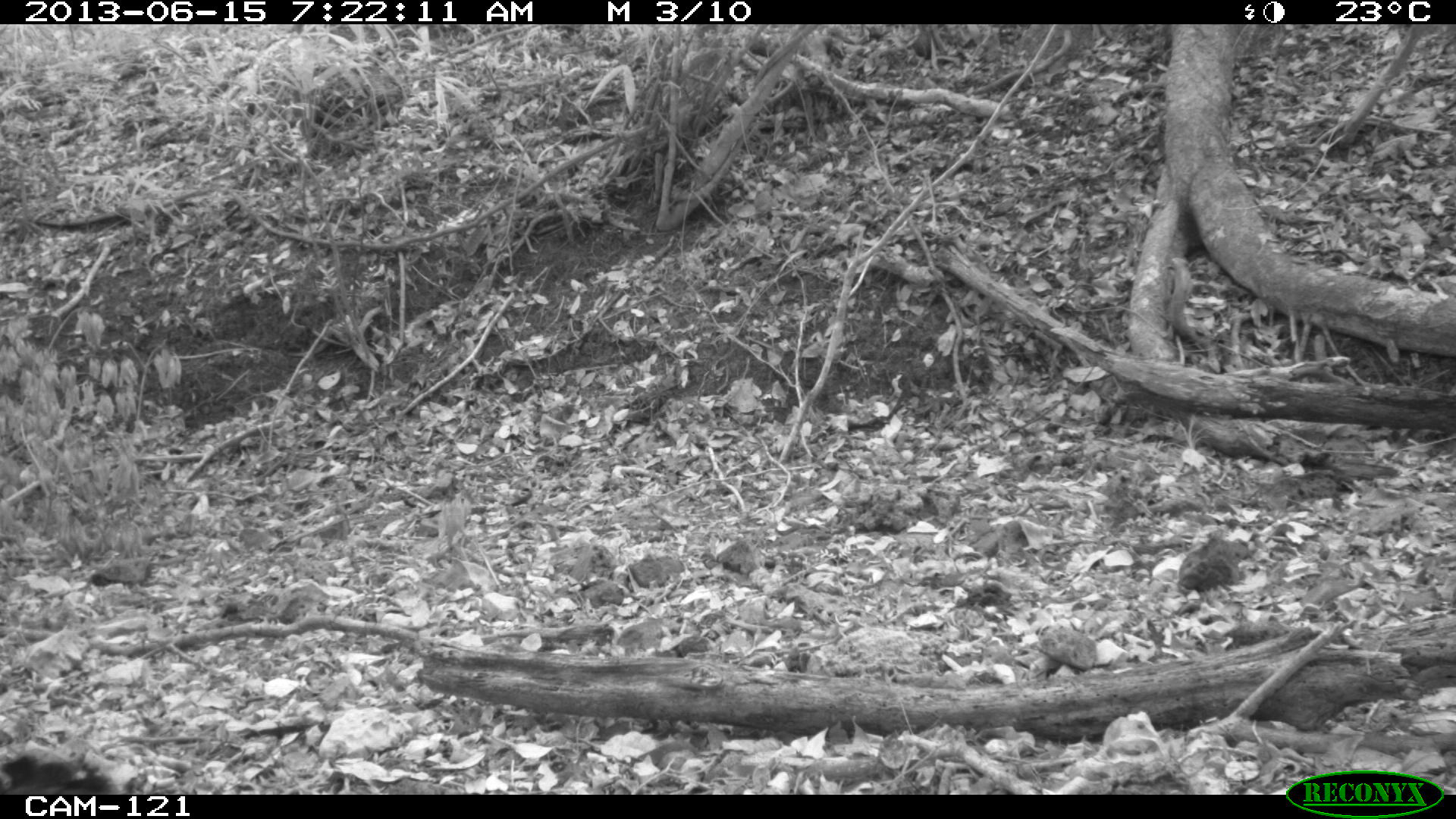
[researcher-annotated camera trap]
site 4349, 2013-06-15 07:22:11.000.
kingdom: Animalia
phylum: Chordata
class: Aves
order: Galliformes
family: Cracidae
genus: Crax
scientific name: Crax rubra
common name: great curassow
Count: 1.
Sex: male.